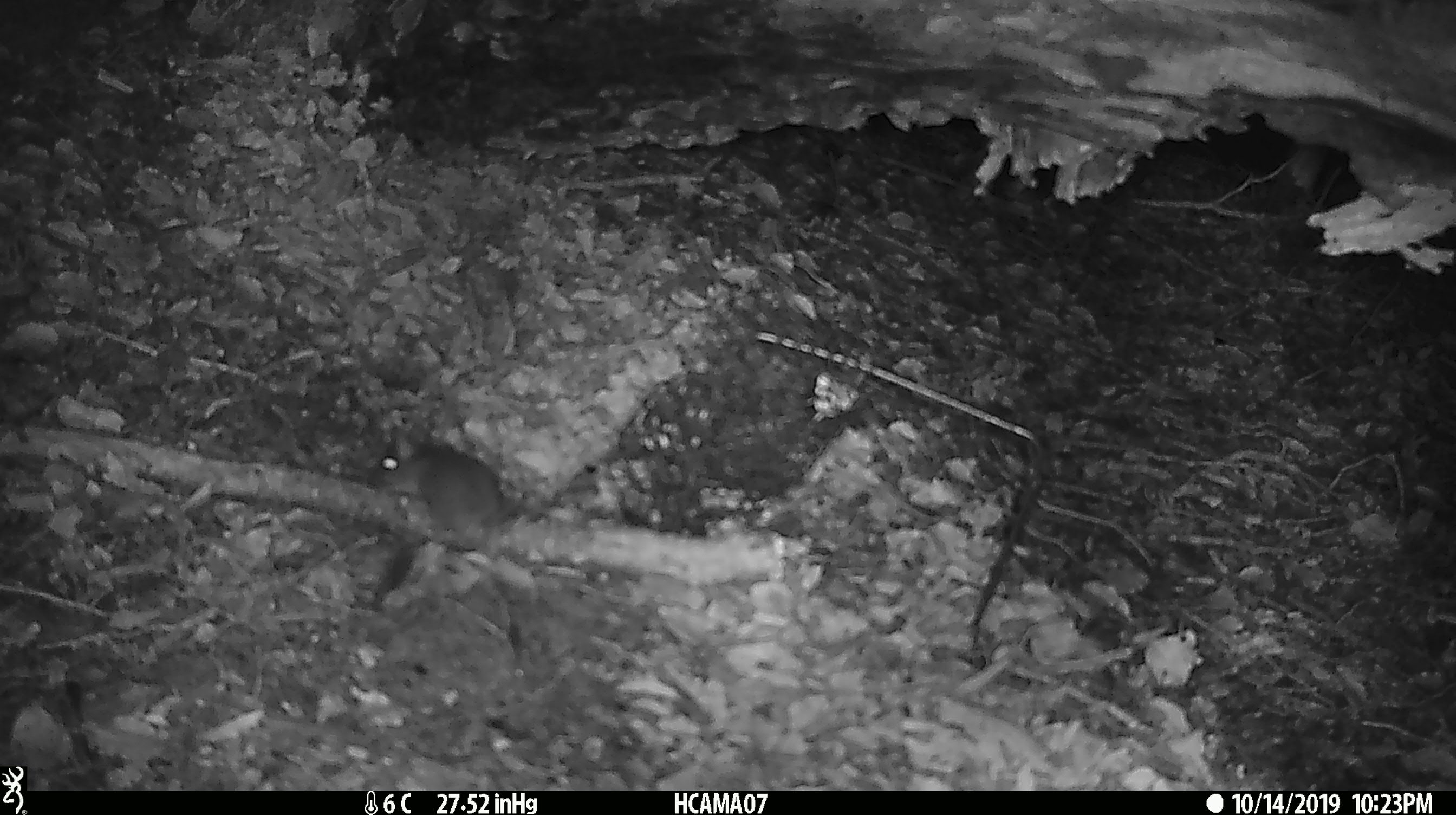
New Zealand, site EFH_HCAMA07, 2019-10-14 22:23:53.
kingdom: Animalia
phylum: Chordata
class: Mammalia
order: Rodentia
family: Muridae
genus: Mus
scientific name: Mus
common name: mouse